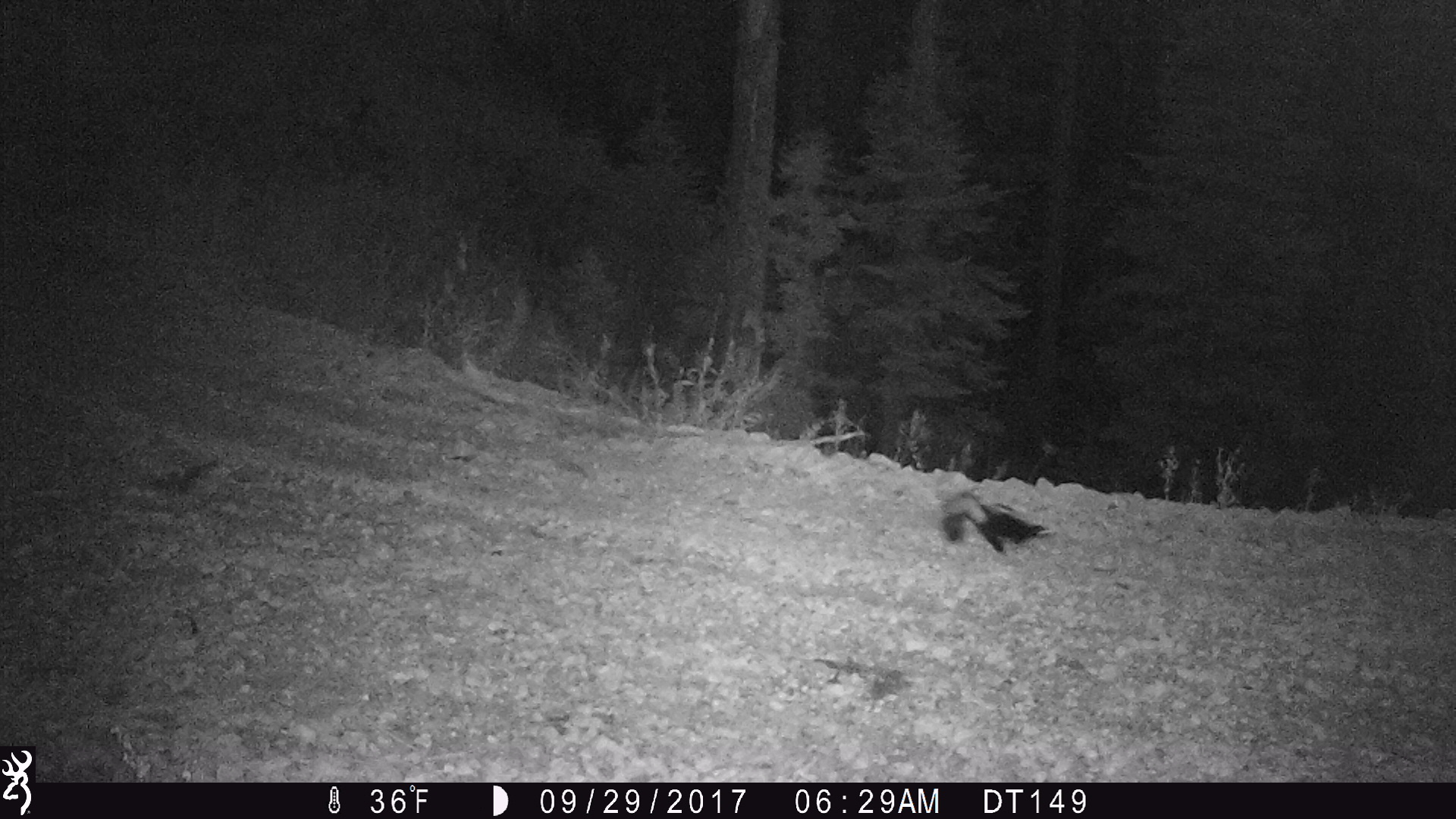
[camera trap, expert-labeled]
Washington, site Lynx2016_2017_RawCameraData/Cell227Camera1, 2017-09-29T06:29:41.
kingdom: Animalia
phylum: Chordata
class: Mammalia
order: Carnivora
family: Mephitidae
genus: Mephitis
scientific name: Mephitis mephitis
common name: striped skunk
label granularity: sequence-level